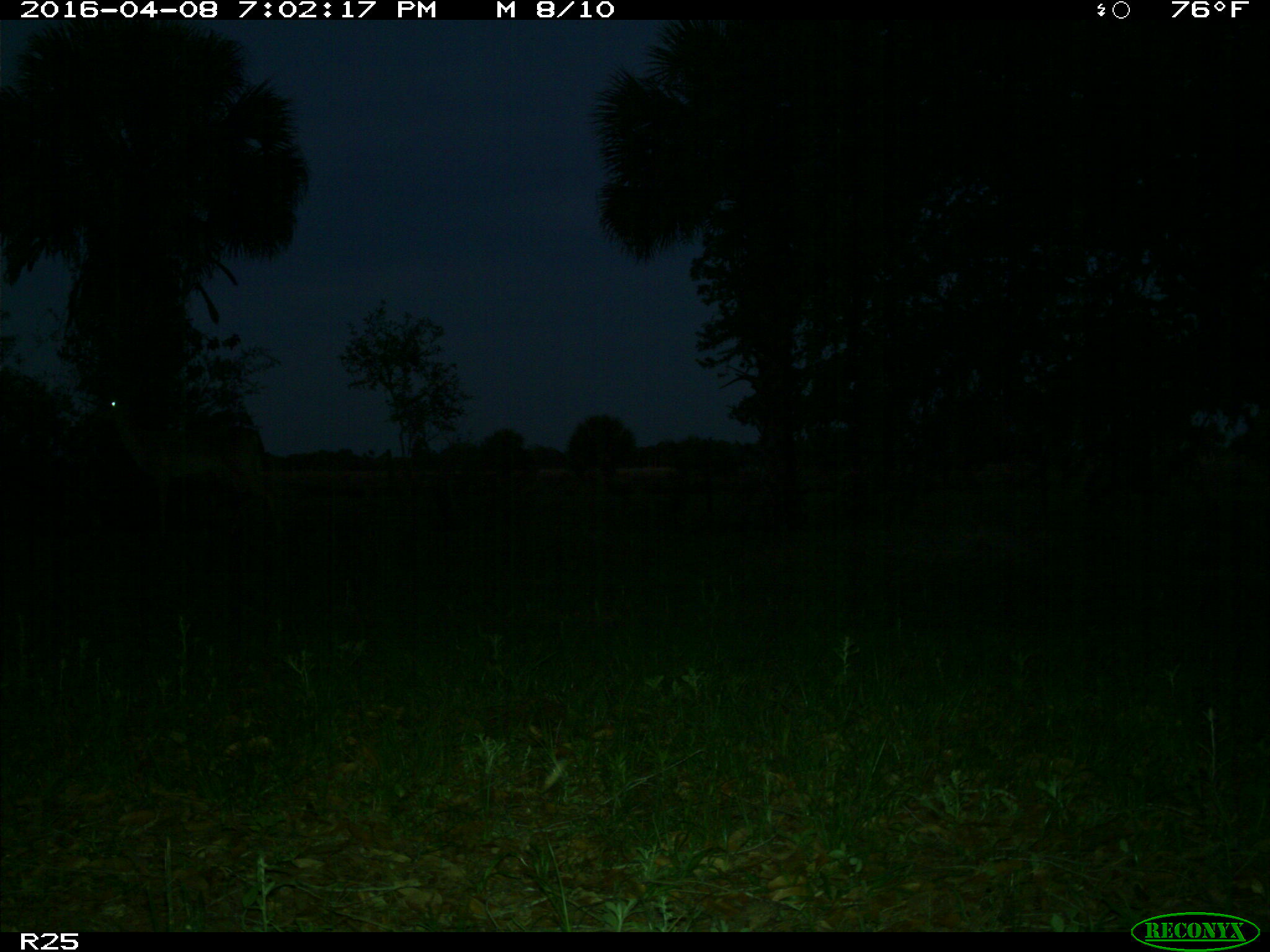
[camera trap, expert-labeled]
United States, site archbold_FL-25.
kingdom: Animalia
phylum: Chordata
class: Mammalia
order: Artiodactyla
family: Cervidae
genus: Odocoileus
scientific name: Odocoileus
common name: deer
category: unidentified deer